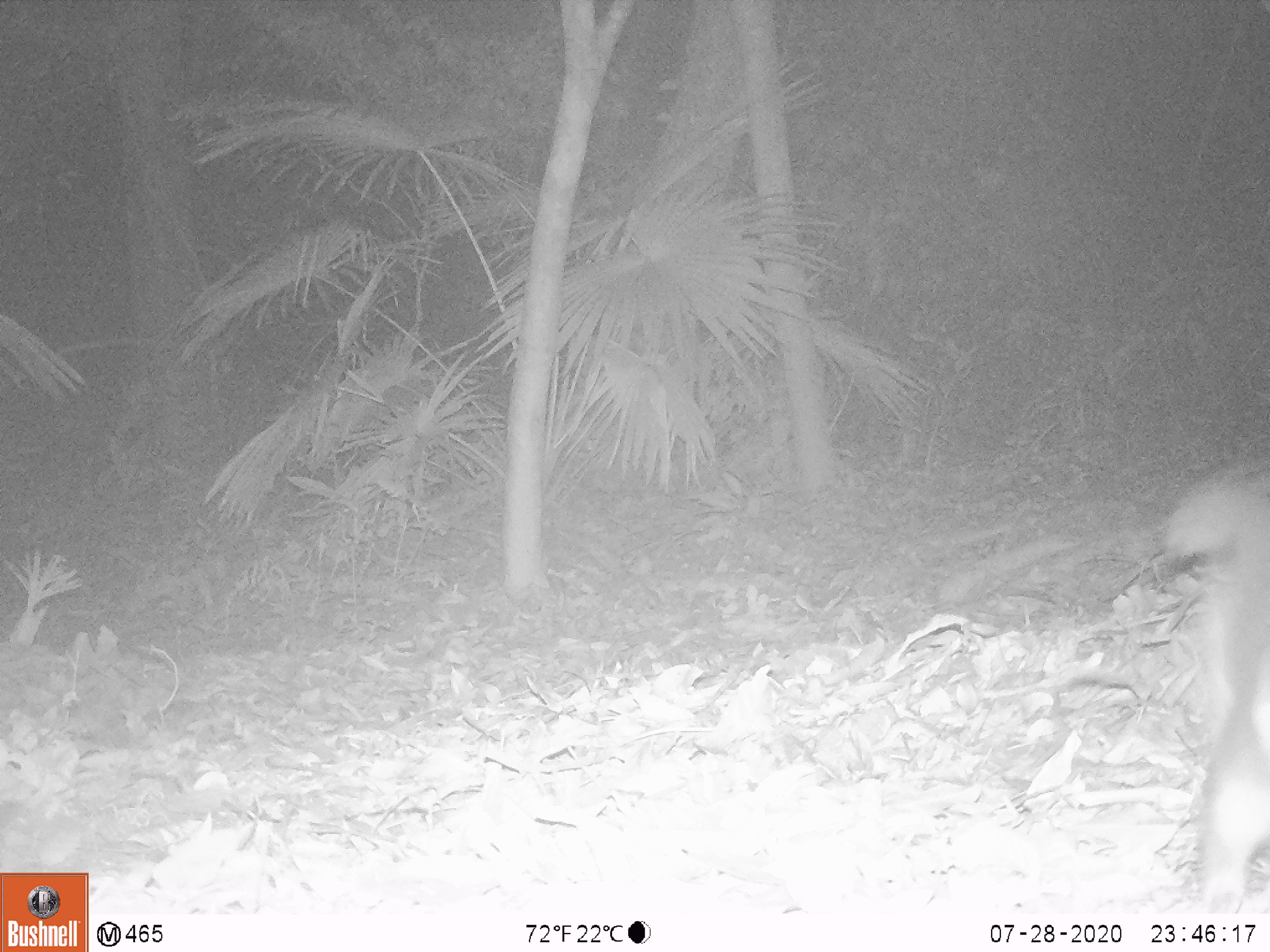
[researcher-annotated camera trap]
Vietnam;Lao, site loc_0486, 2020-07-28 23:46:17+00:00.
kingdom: Animalia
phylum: Chordata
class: Mammalia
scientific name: Mammalia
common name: mammal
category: unidentified small mammal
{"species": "unidentified small mammal (mammal) (Mammalia)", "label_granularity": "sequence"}